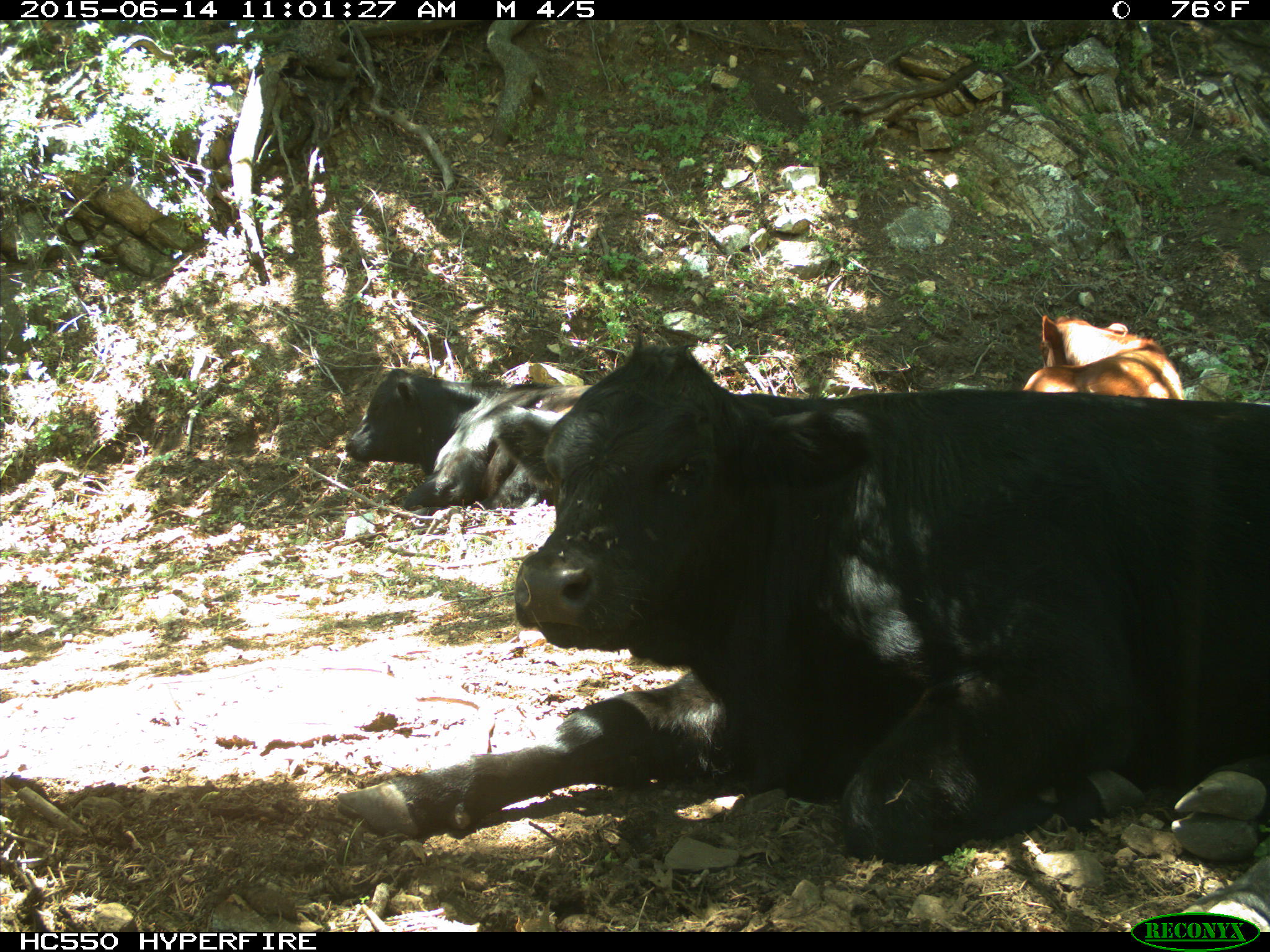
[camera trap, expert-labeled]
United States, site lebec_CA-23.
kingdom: Animalia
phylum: Chordata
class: Mammalia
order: Artiodactyla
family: Bovidae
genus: Bos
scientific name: Bos taurus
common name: domestic cow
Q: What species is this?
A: Bos taurus (domestic cow).